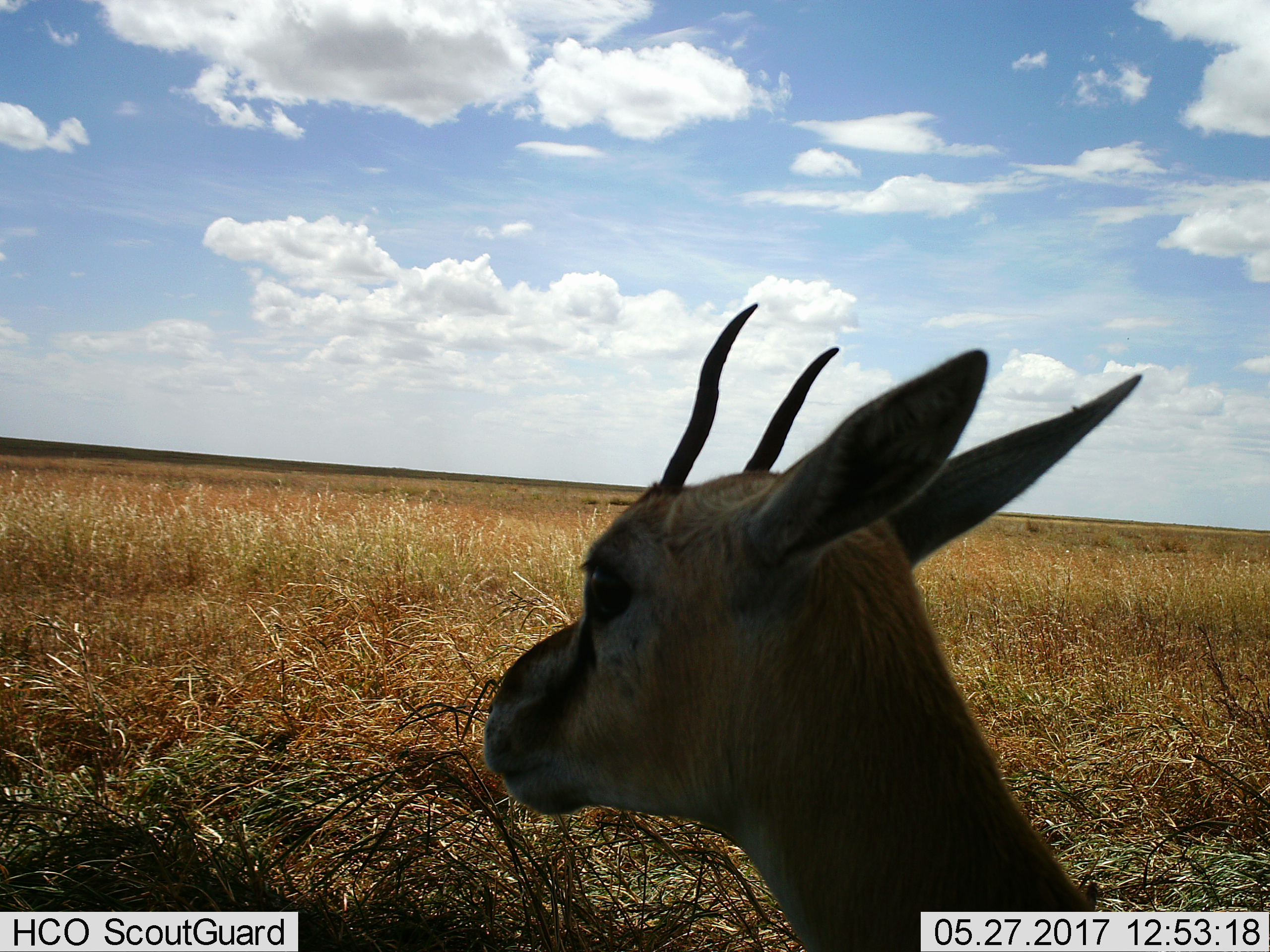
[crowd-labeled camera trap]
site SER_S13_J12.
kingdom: Animalia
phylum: Chordata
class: Mammalia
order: Artiodactyla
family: Bovidae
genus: Eudorcas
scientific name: Eudorcas thomsonii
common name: thomson's gazelle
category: gazellethomsons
Gazellethomsons (thomson's gazelle) (Eudorcas thomsonii), count 1. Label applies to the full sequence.